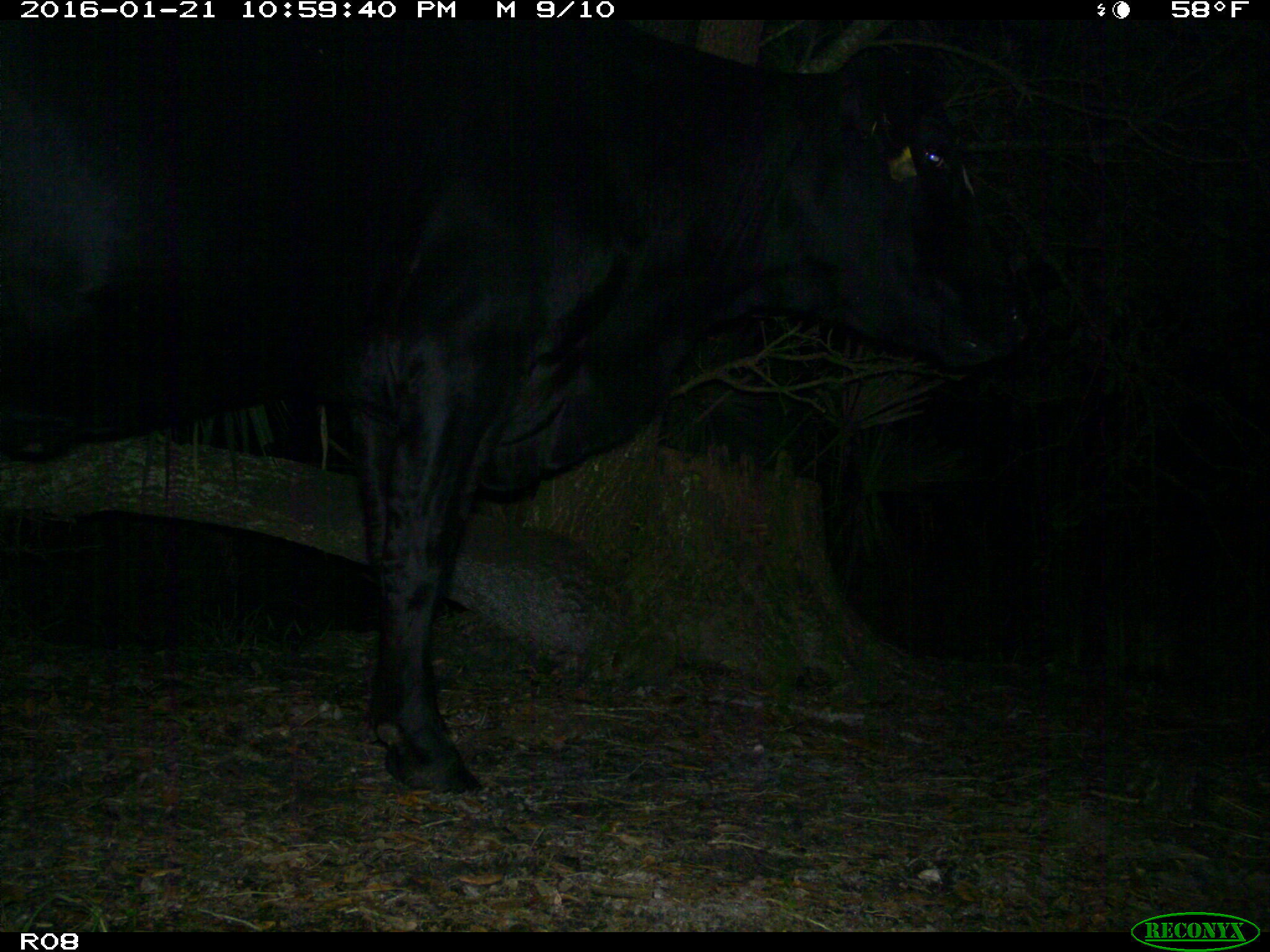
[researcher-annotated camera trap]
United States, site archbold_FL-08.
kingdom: Animalia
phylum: Chordata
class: Mammalia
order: Artiodactyla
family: Bovidae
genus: Bos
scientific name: Bos taurus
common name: domestic cow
Bos taurus (domestic cow).